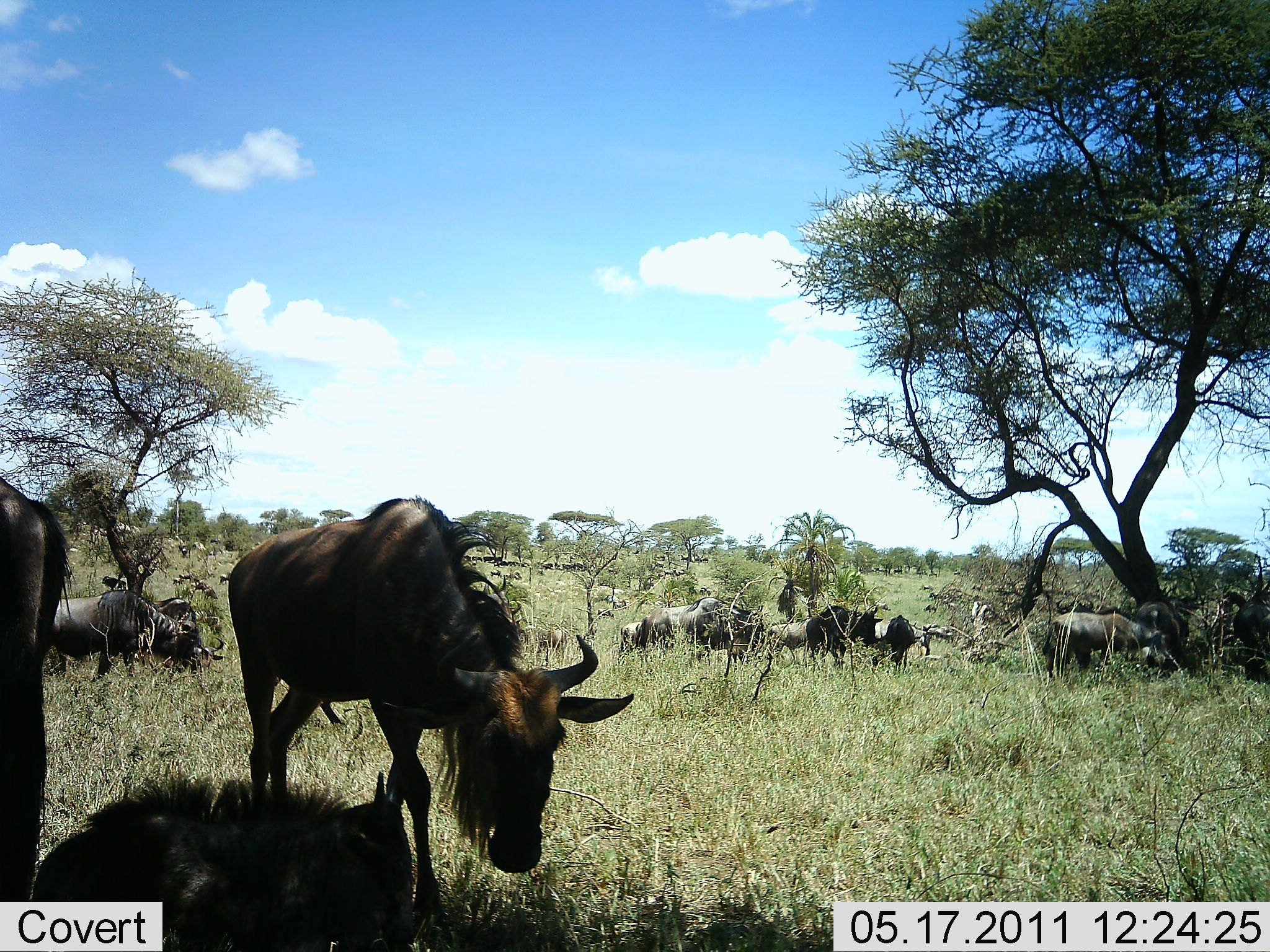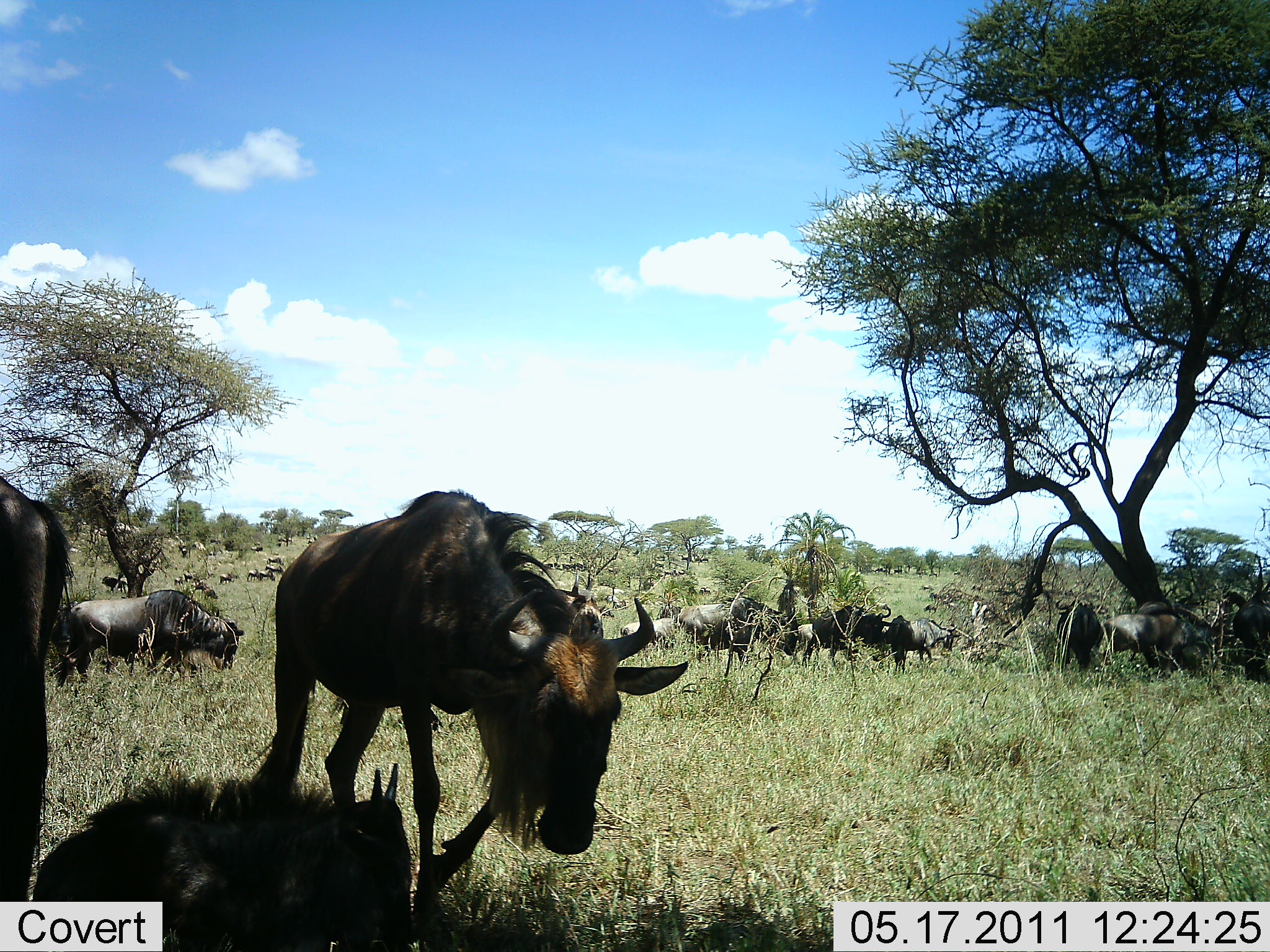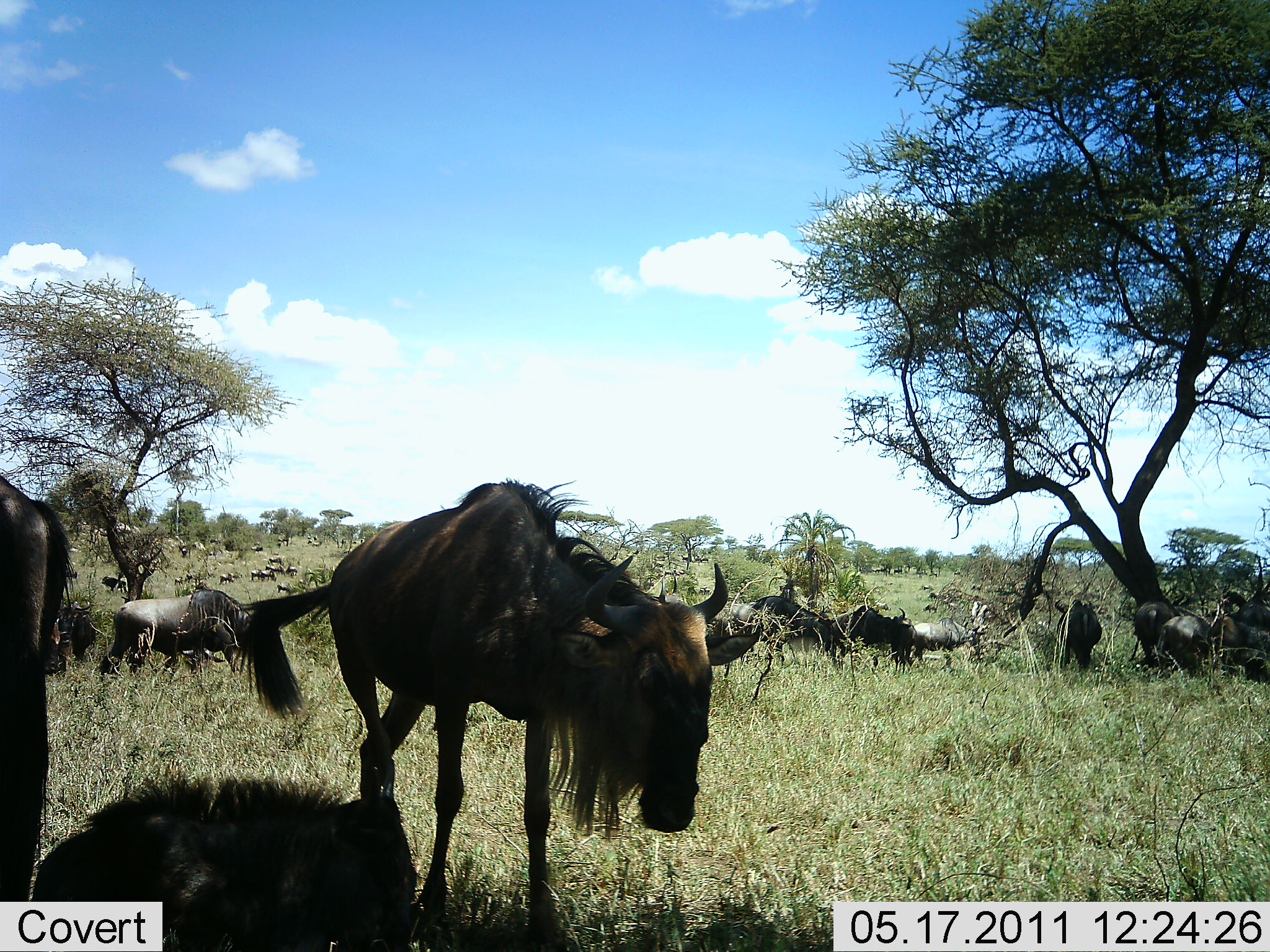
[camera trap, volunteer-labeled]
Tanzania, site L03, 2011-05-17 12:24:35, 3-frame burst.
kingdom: Animalia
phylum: Chordata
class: Mammalia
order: Artiodactyla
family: Bovidae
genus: Connochaetes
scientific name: Connochaetes taurinus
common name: blue wildebeest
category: wildebeest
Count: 11-50.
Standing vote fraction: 55%.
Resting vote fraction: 55%.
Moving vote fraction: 82%.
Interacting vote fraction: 0%.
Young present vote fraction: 0%.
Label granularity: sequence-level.